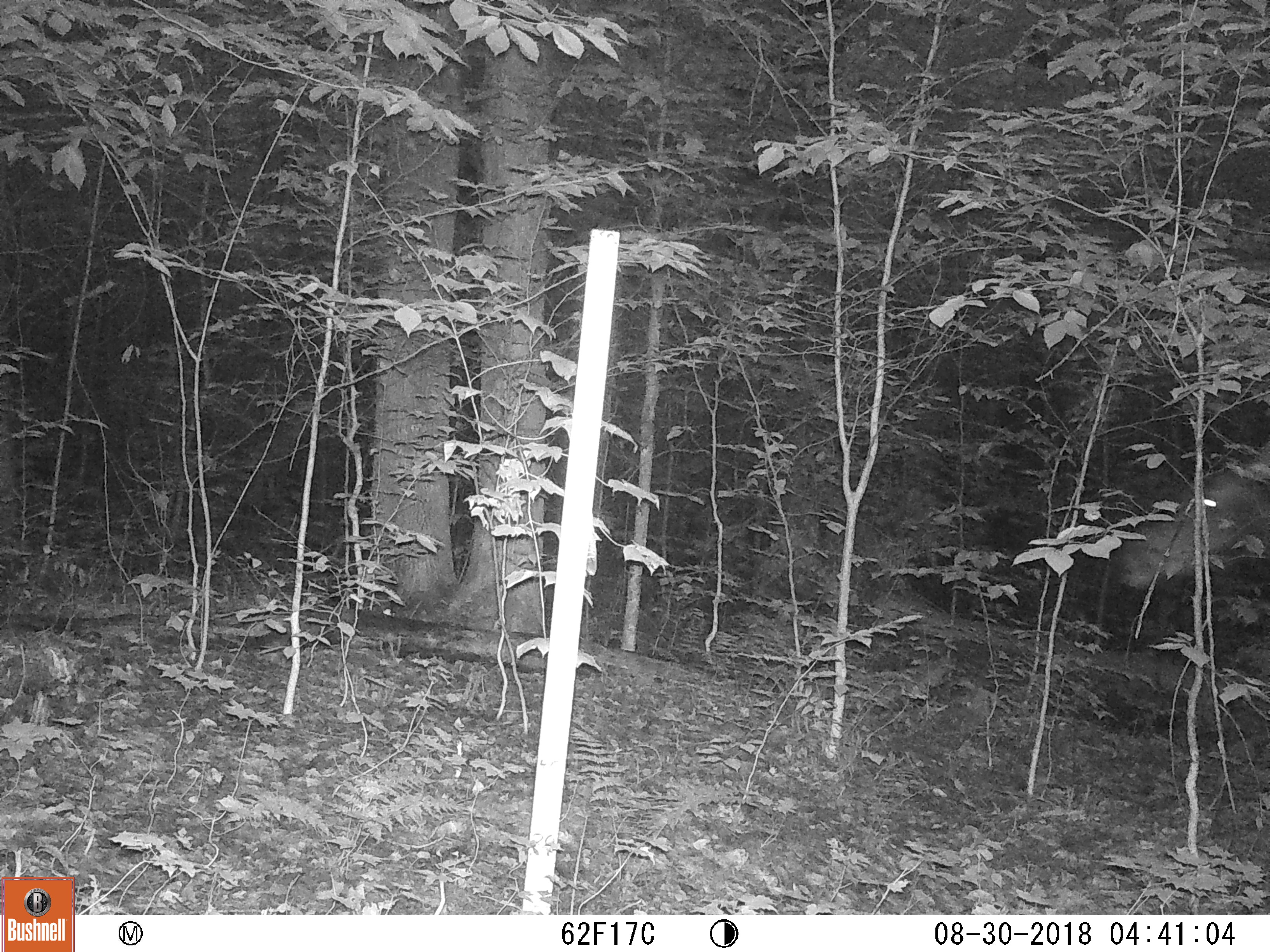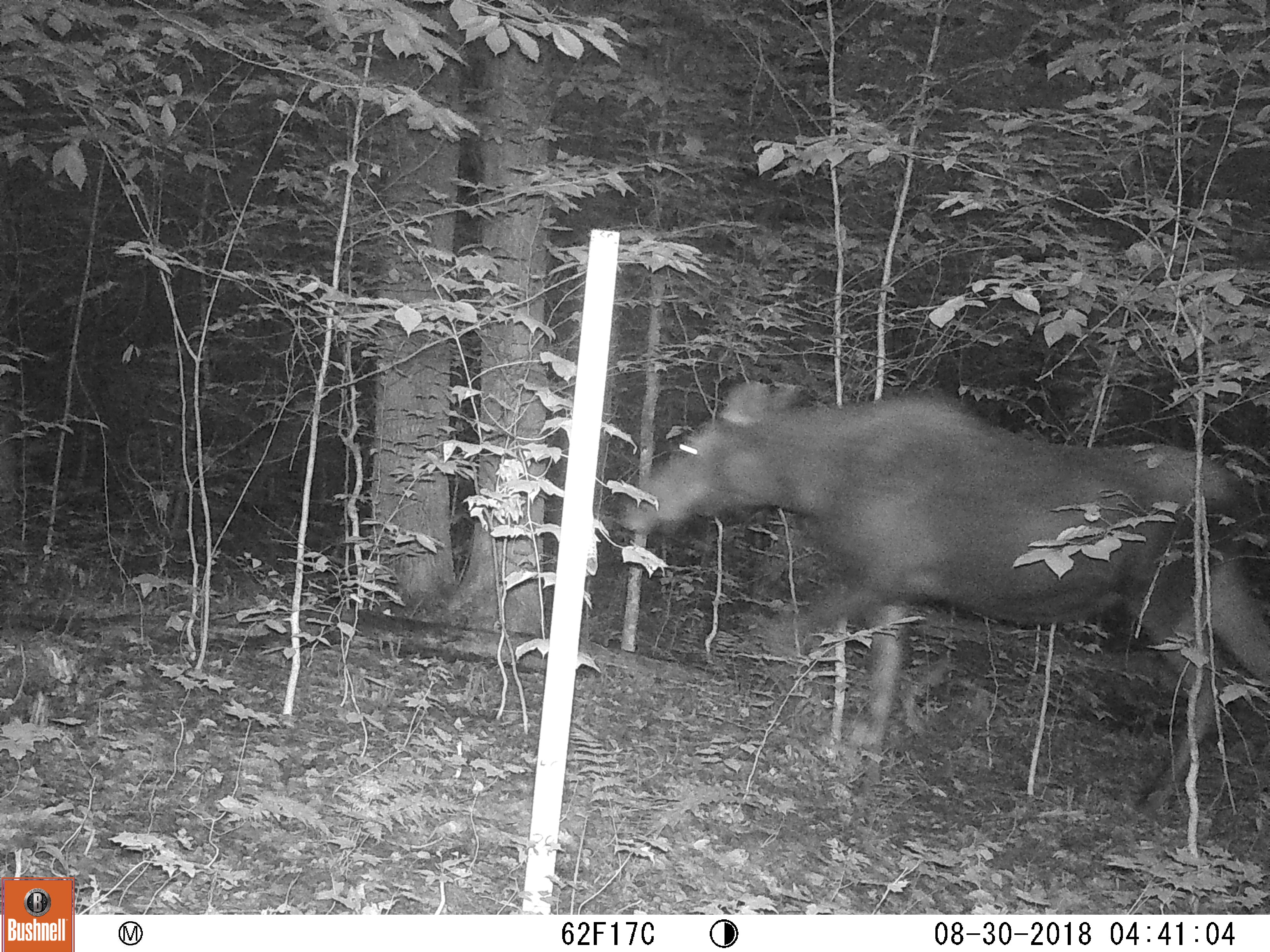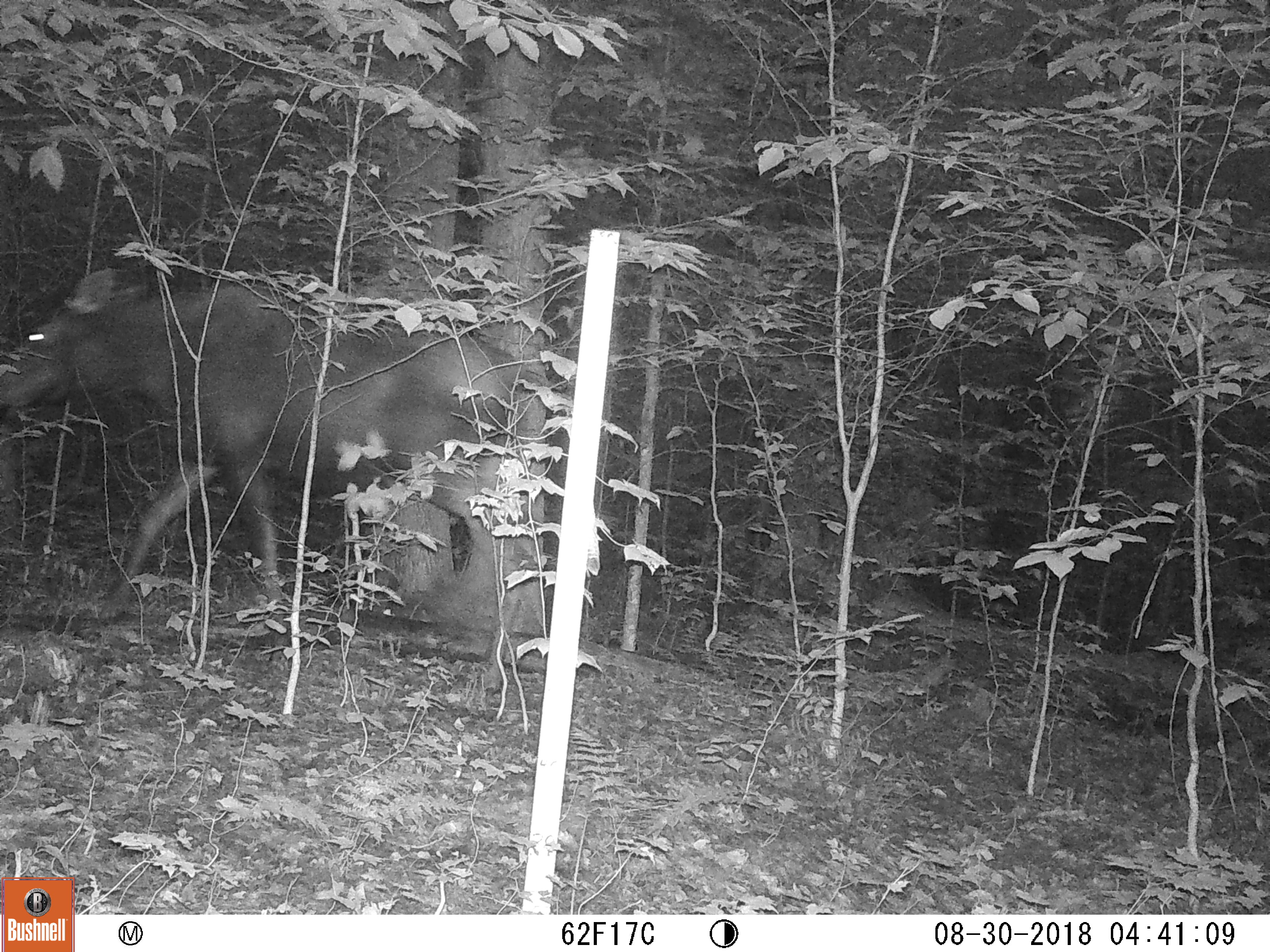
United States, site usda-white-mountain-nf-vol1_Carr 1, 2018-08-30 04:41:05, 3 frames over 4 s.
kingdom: Animalia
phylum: Chordata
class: Mammalia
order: Artiodactyla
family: Cervidae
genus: Alces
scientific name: Alces alces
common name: moose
Moose (Alces alces).